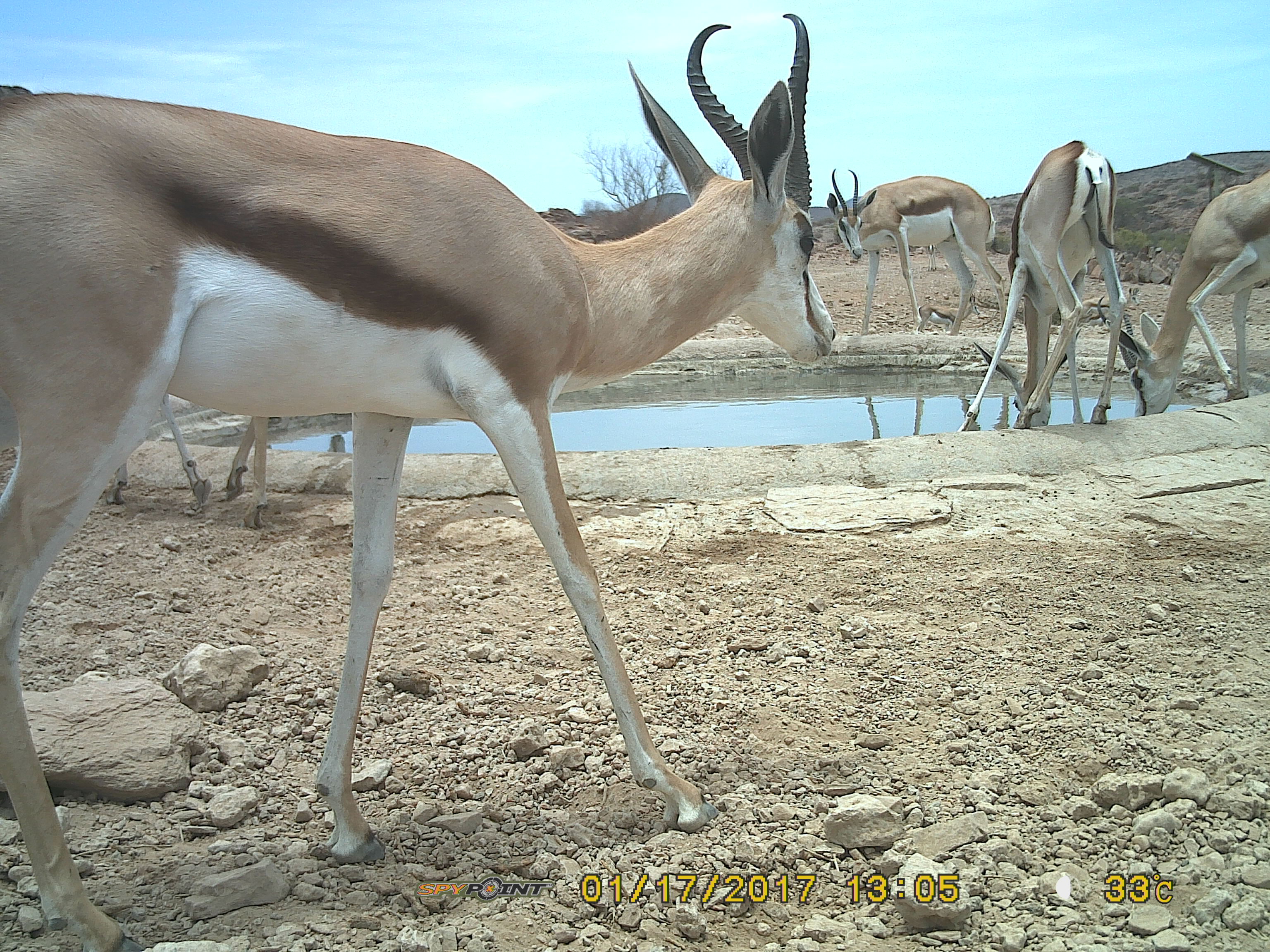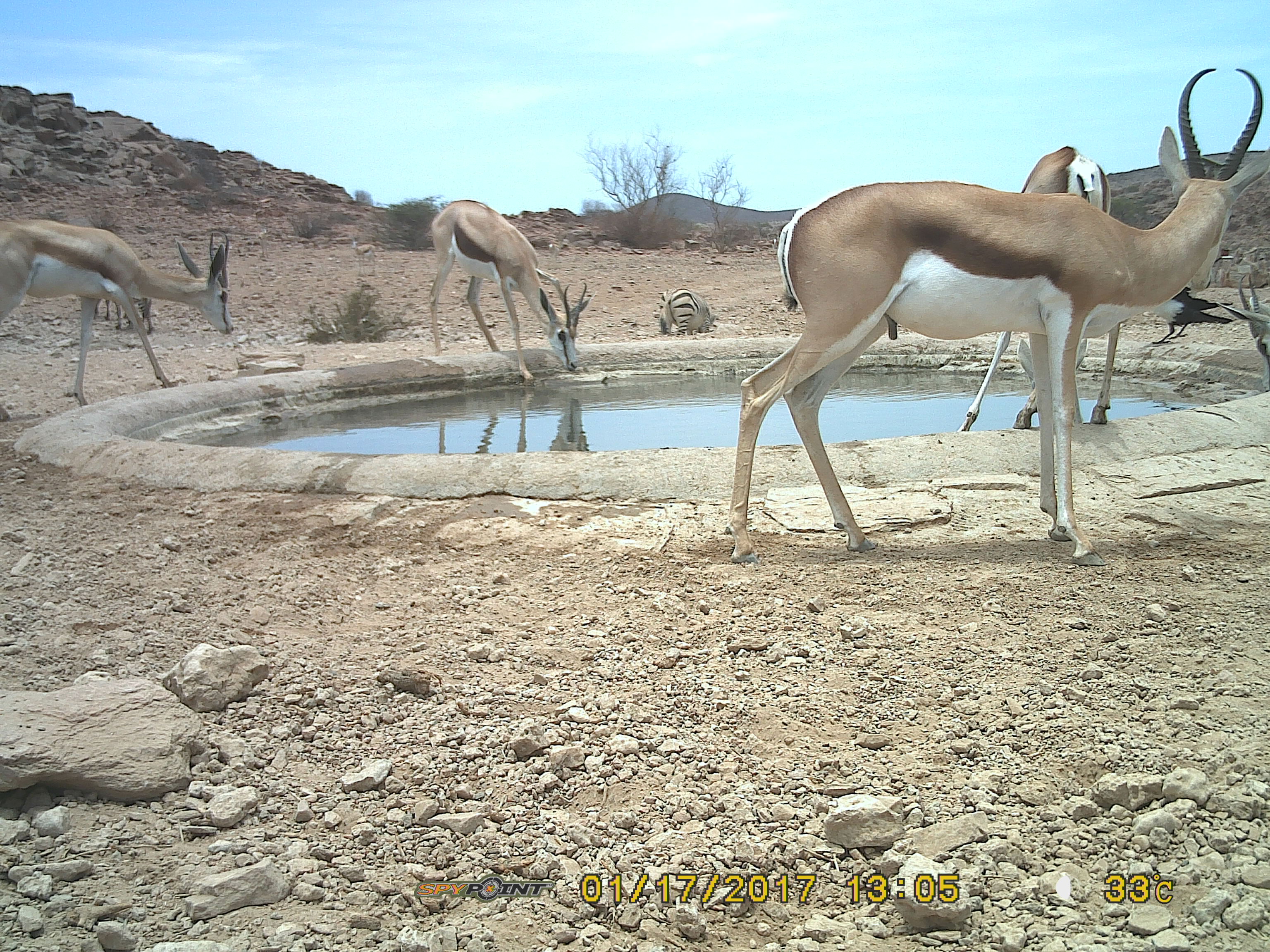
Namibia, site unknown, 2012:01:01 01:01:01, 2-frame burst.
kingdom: Animalia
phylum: Chordata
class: Mammalia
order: Artiodactyla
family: Bovidae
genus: Antidorcas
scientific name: Antidorcas marsupialis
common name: springbok